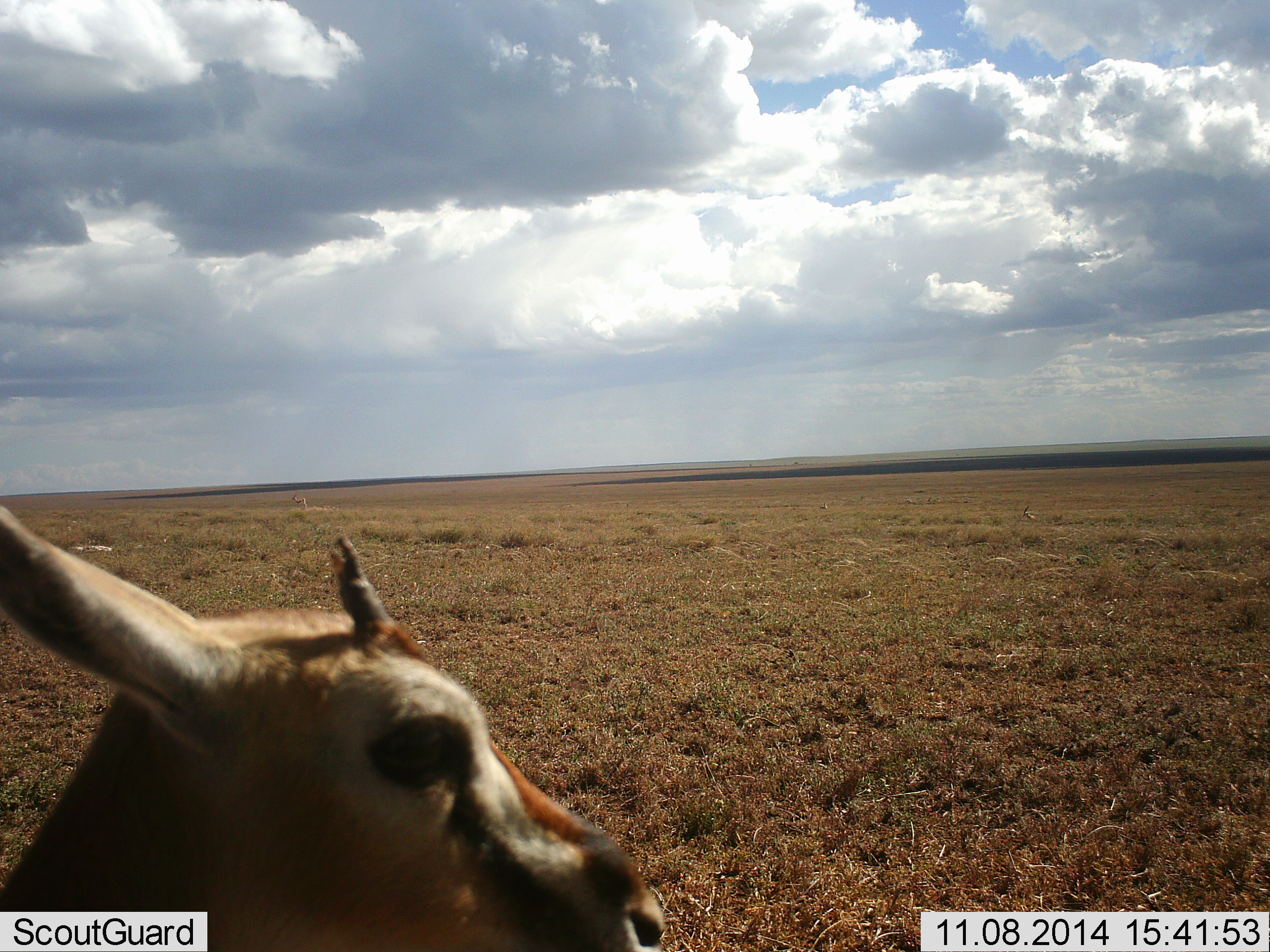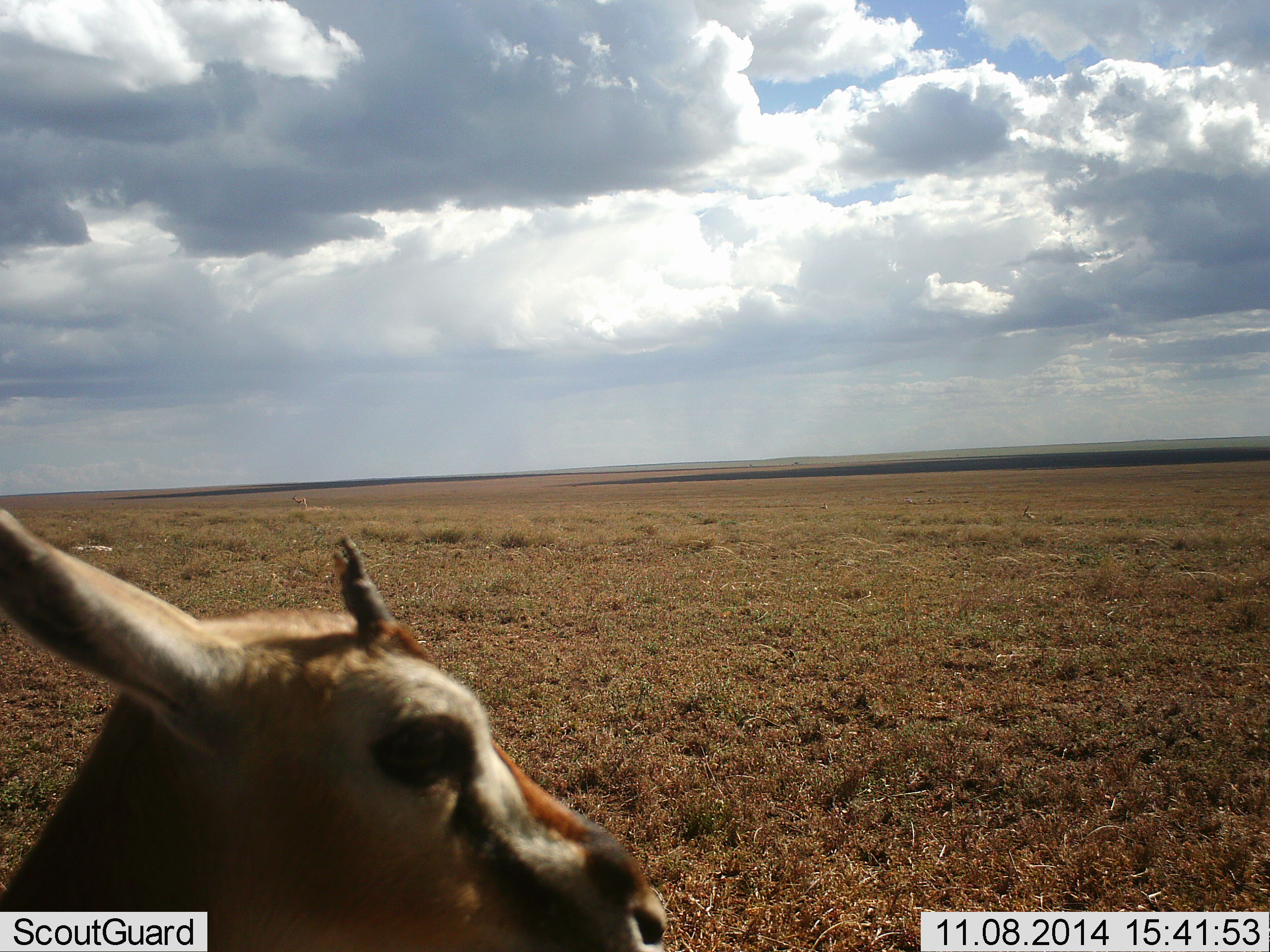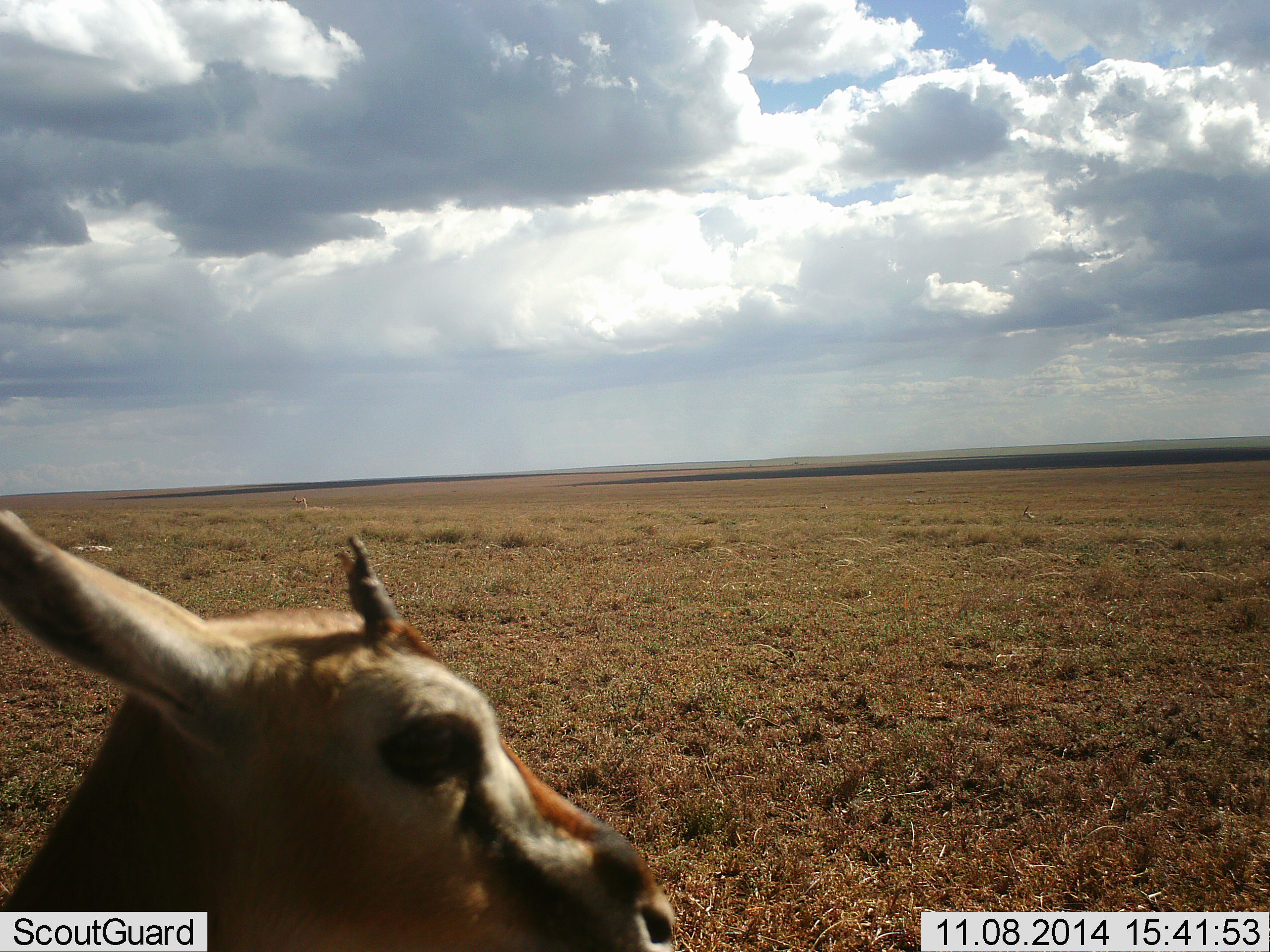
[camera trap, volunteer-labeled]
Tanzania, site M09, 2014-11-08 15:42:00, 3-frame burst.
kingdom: Animalia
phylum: Chordata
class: Mammalia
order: Artiodactyla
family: Bovidae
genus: Eudorcas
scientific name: Eudorcas thomsonii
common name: thomson's gazelle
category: gazellethomsons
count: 1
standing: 90%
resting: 0%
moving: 20%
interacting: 0%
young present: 10%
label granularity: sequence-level